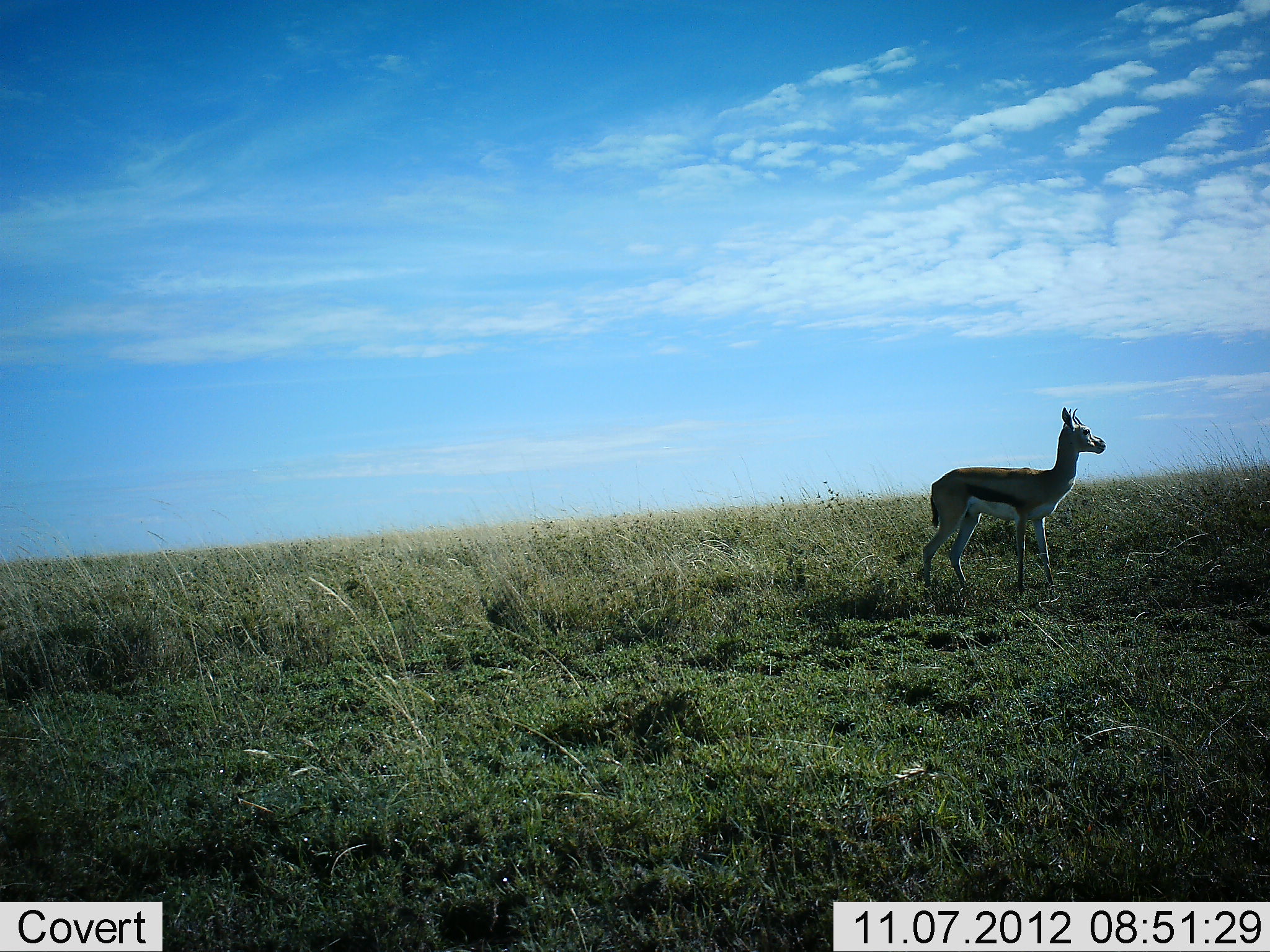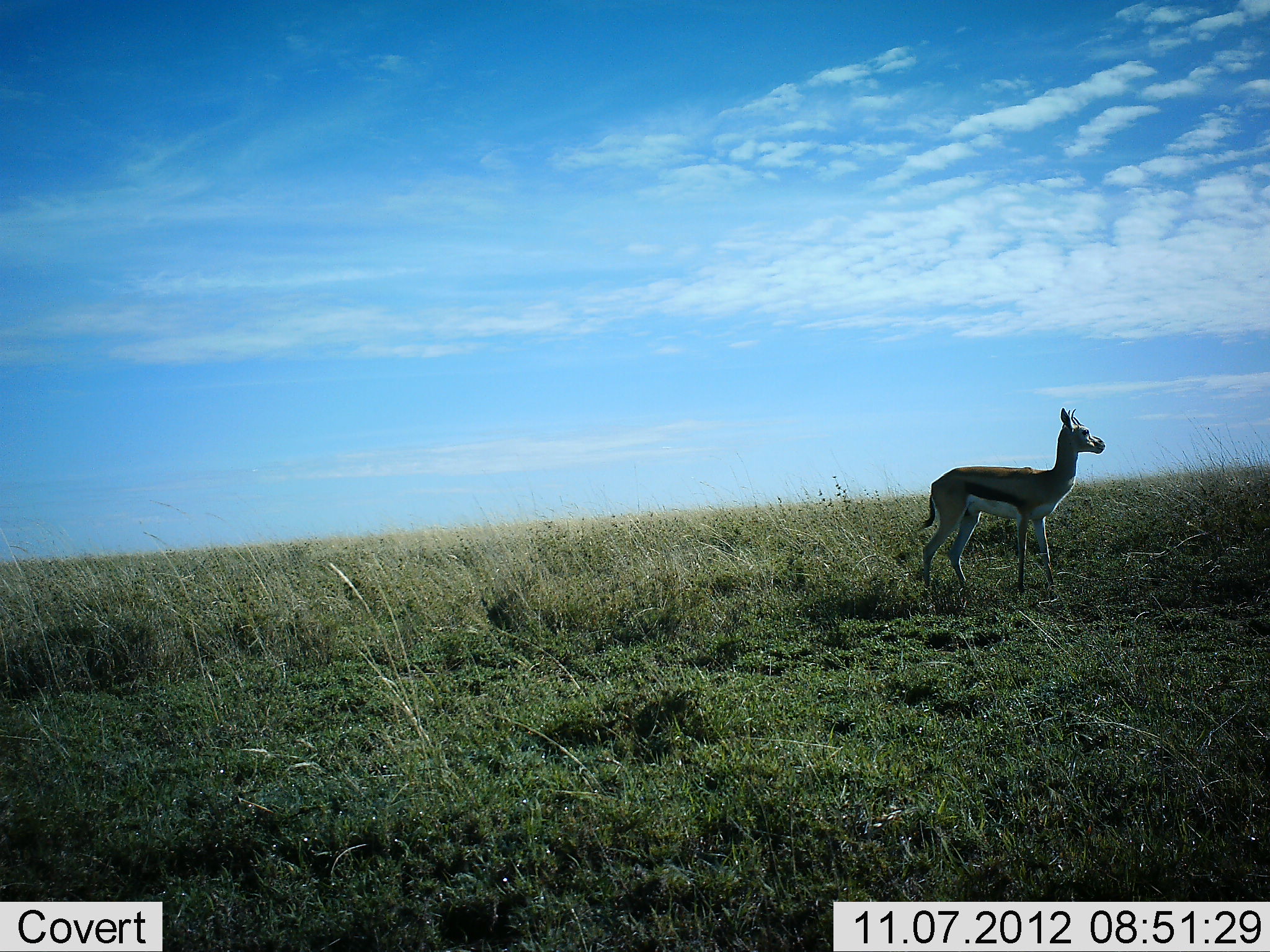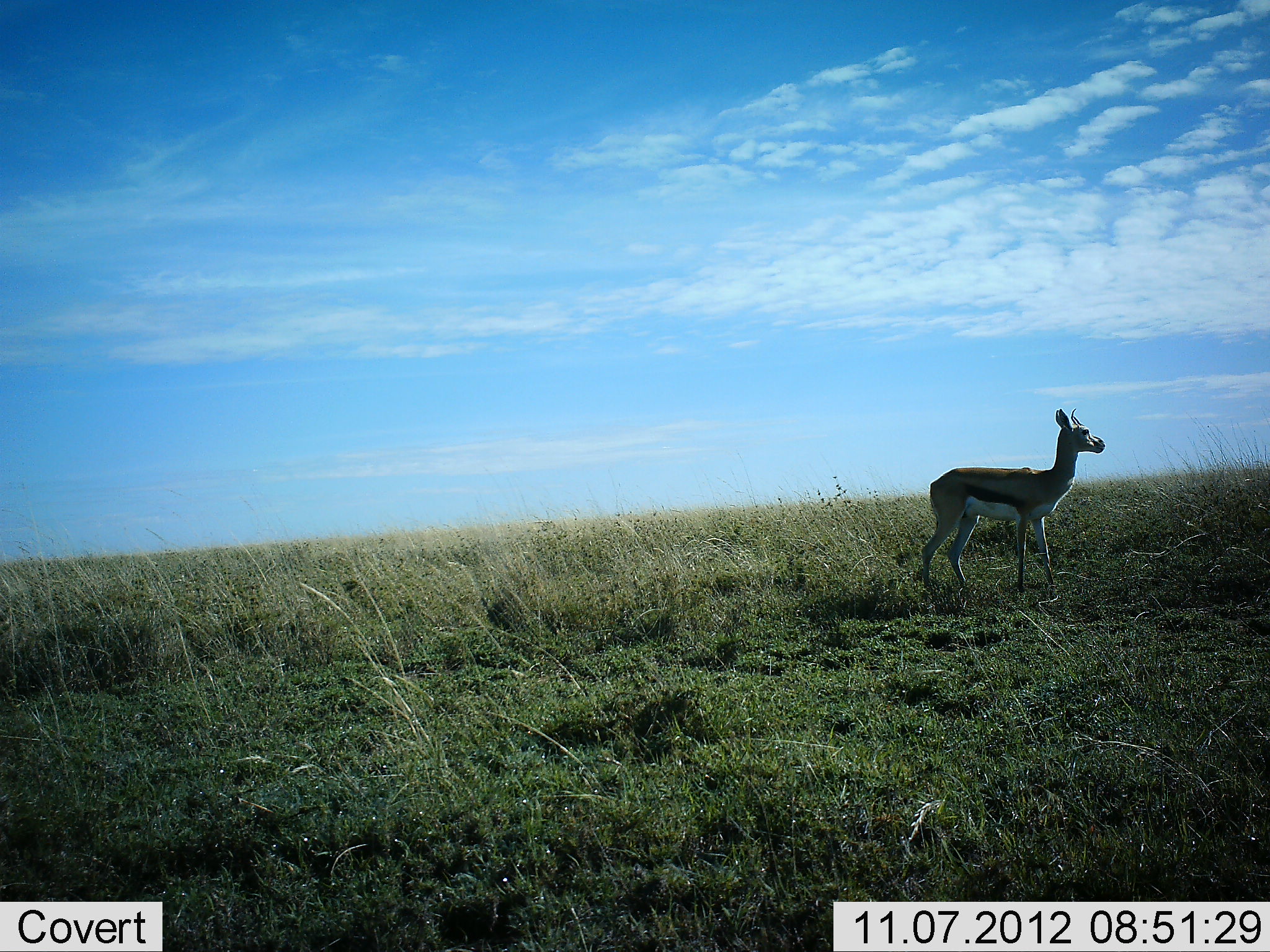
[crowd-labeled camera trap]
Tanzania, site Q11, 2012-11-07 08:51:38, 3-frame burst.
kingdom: Animalia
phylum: Chordata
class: Mammalia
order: Artiodactyla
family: Bovidae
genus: Eudorcas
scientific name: Eudorcas thomsonii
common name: thomson's gazelle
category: gazellethomsons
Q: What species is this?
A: Gazellethomsons (thomson's gazelle) (Eudorcas thomsonii).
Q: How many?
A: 1.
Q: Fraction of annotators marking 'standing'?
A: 100%.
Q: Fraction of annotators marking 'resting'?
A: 0%.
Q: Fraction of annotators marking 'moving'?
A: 0%.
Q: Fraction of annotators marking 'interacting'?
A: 0%.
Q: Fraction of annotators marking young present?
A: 0%.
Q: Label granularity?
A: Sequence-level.